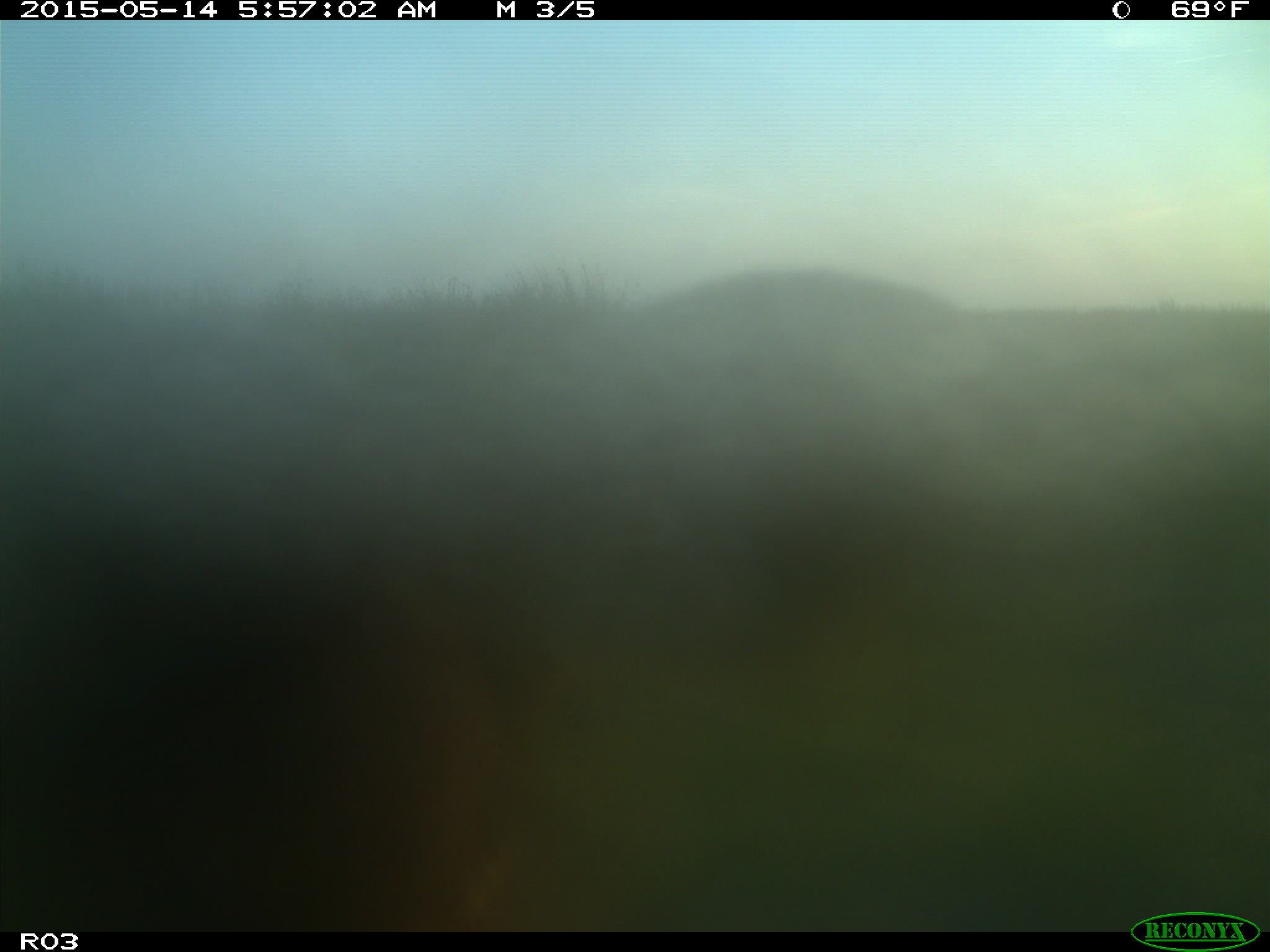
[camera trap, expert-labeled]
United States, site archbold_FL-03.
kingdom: Animalia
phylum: Chordata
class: Mammalia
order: Artiodactyla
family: Bovidae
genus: Bos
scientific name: Bos taurus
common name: domestic cow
Bos taurus (domestic cow).